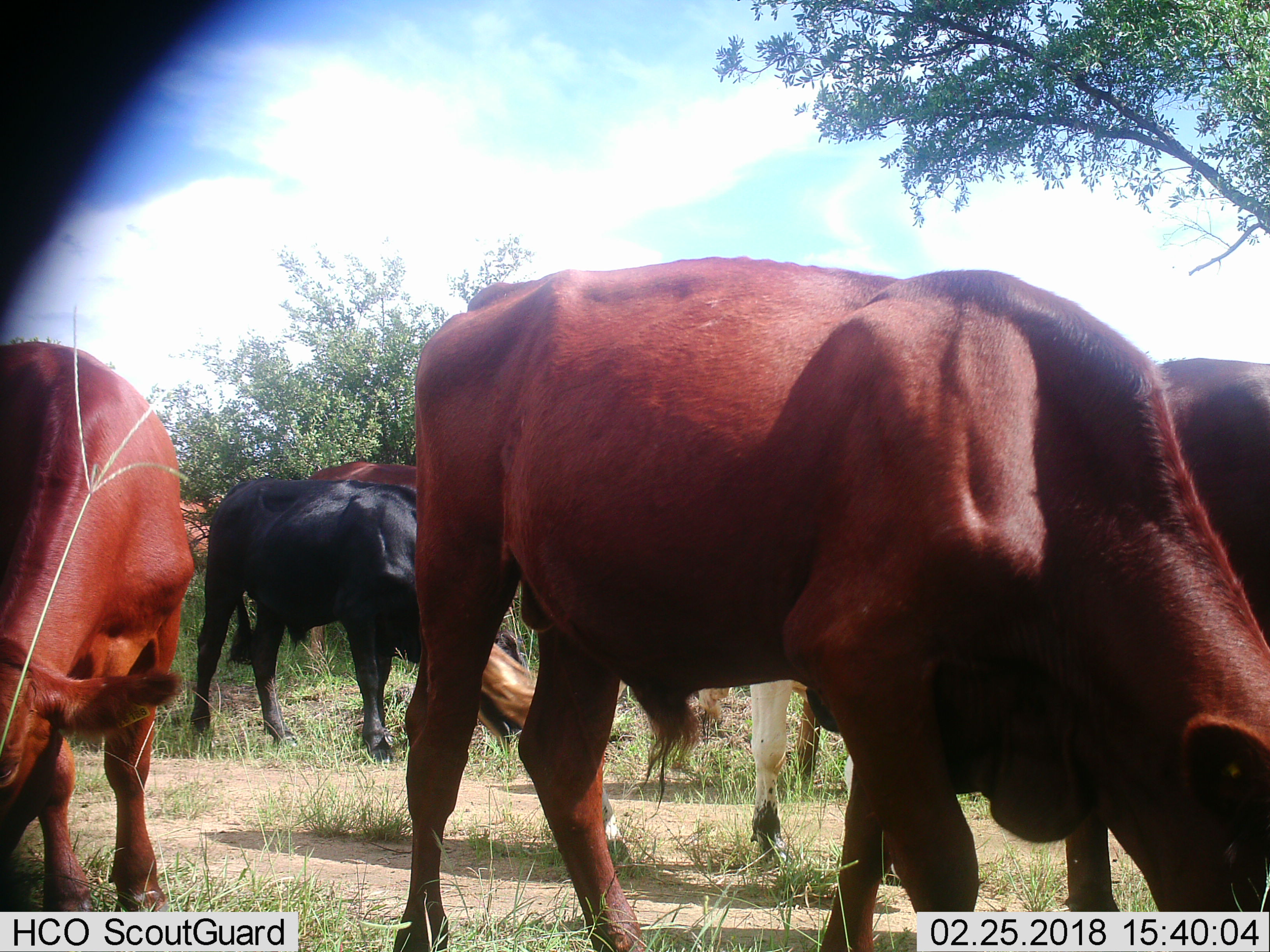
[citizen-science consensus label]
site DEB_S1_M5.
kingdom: Animalia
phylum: Chordata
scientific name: Vertebrata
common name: domestic animal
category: domesticanimal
Domesticanimal (domestic animal) (Vertebrata), count 6. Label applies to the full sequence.